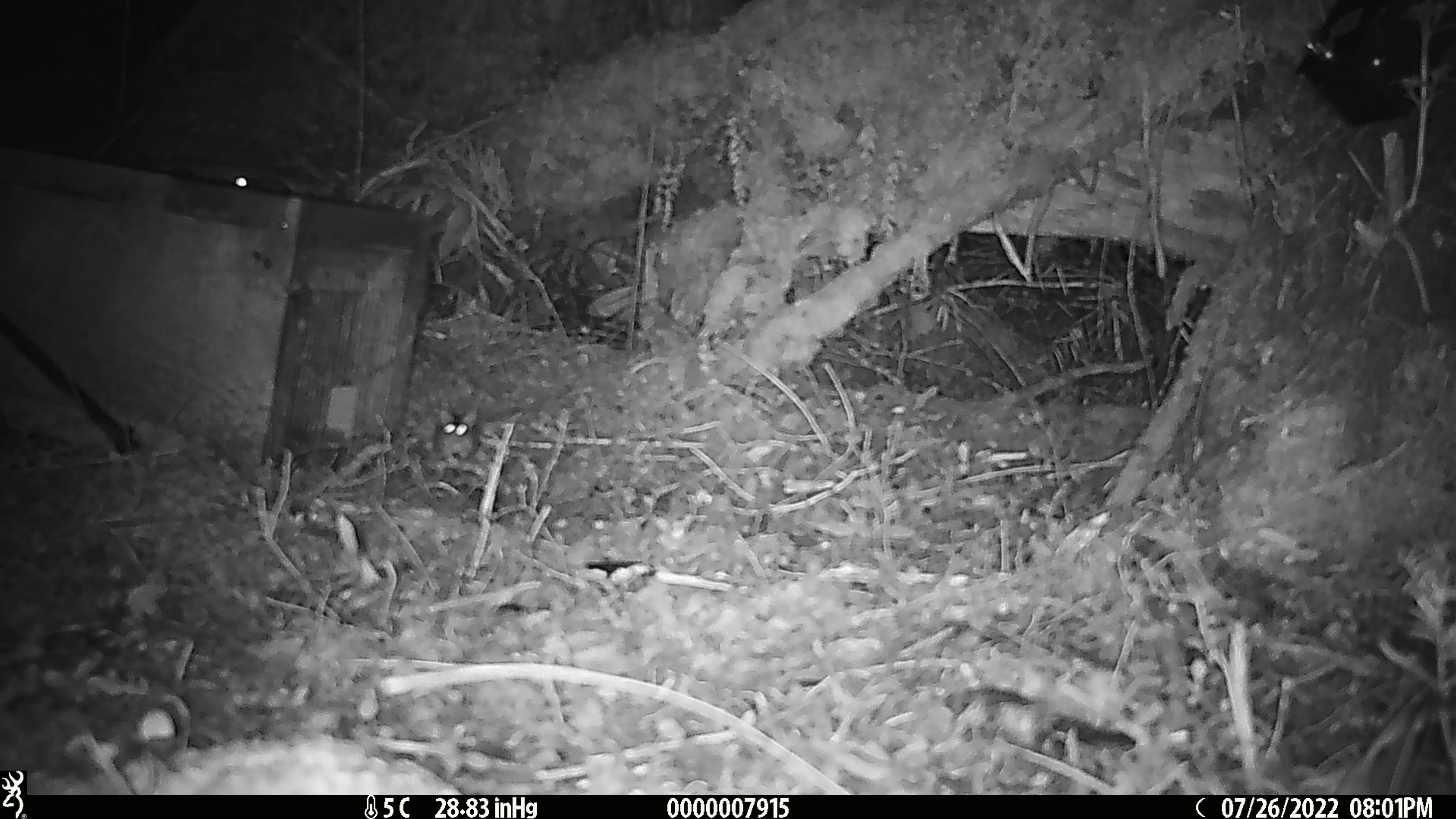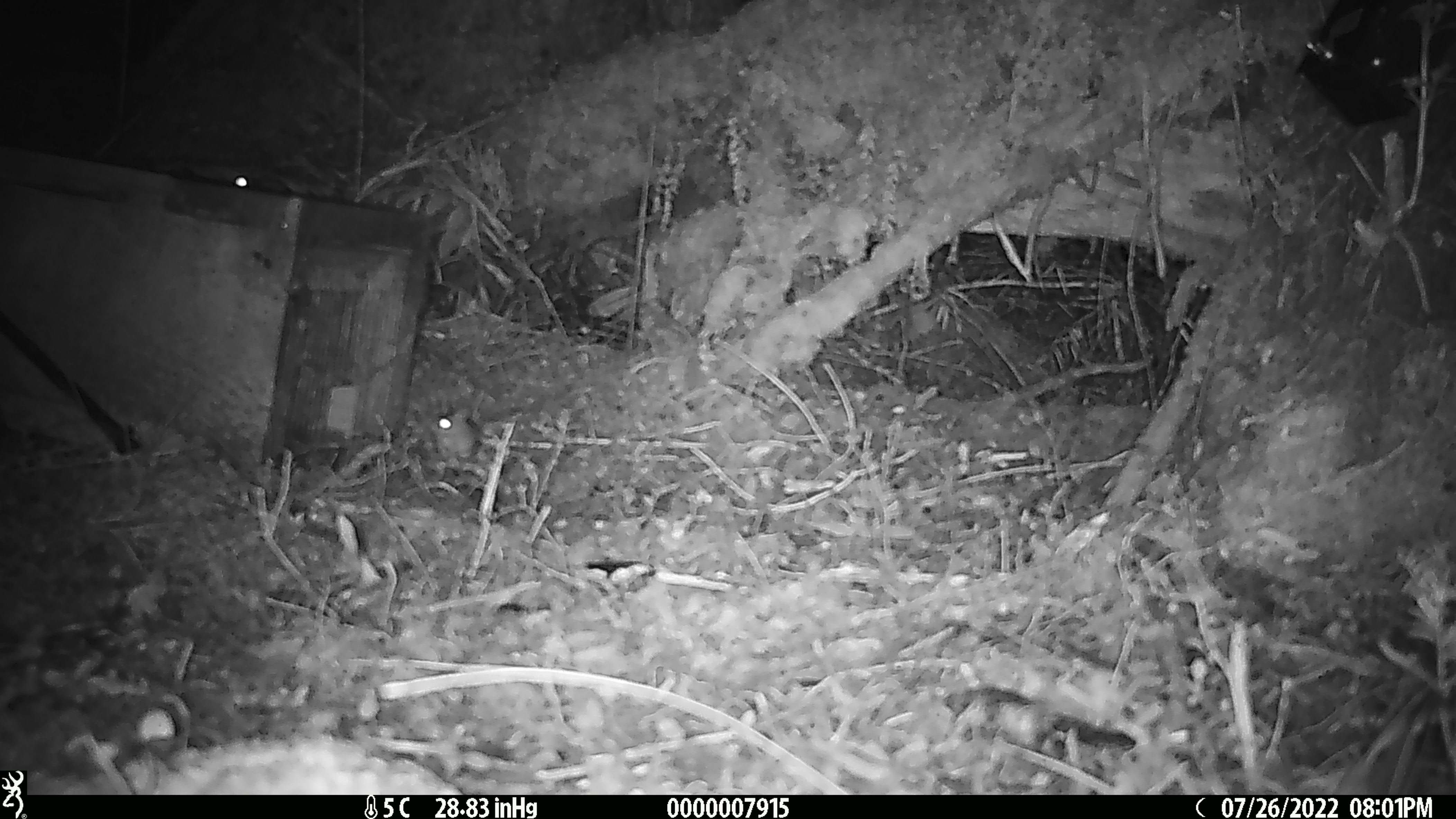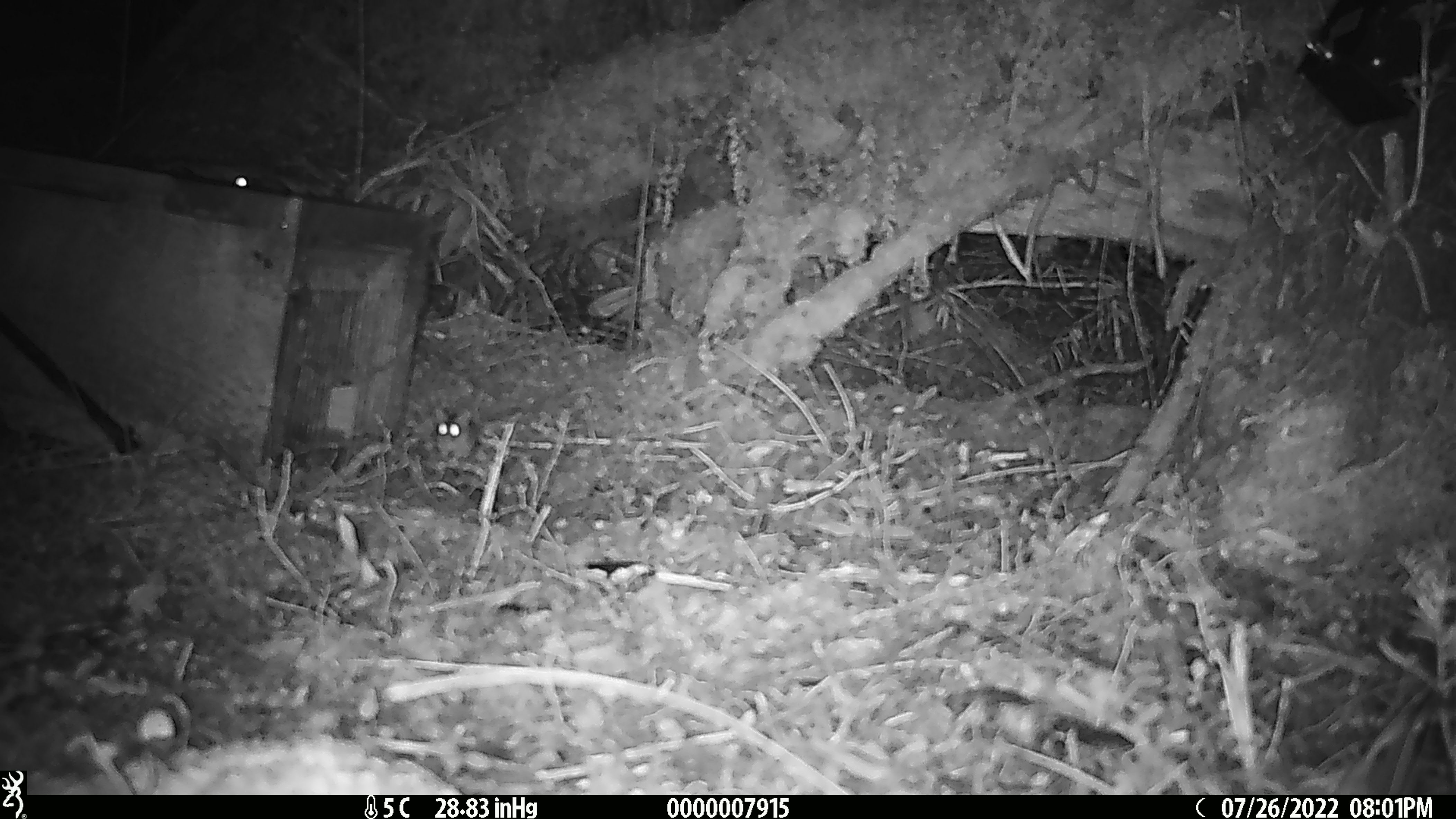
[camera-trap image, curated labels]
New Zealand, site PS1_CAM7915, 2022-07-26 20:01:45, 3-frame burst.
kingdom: Animalia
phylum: Chordata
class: Mammalia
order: Rodentia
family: Muridae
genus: Mus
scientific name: Mus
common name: mouse